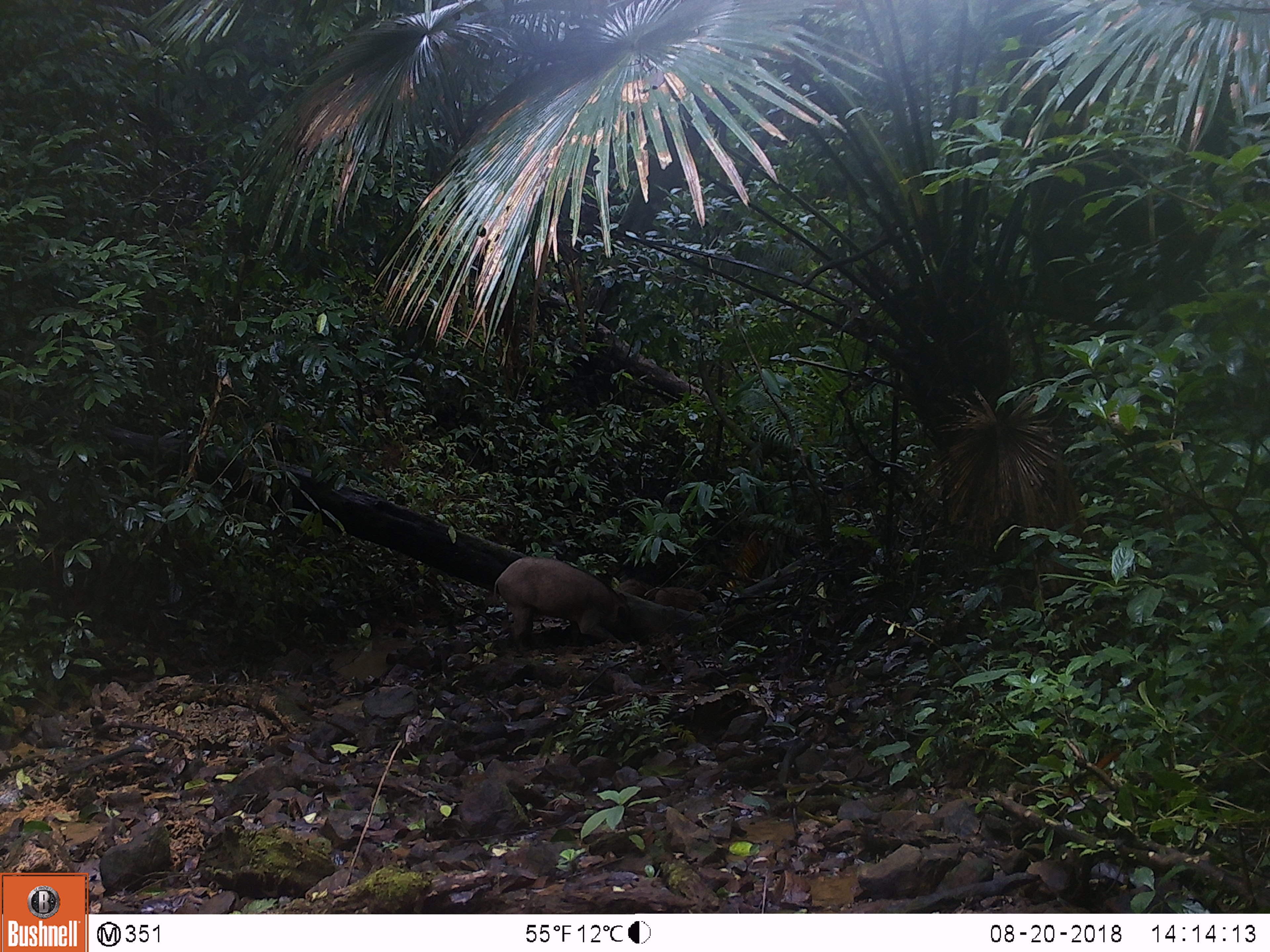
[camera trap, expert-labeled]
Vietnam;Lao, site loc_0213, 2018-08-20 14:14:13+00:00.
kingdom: Animalia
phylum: Chordata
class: Mammalia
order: Artiodactyla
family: Suidae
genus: Sus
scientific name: Sus scrofa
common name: eurasian wild pig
Eurasian wild pig (Sus scrofa). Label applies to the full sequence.